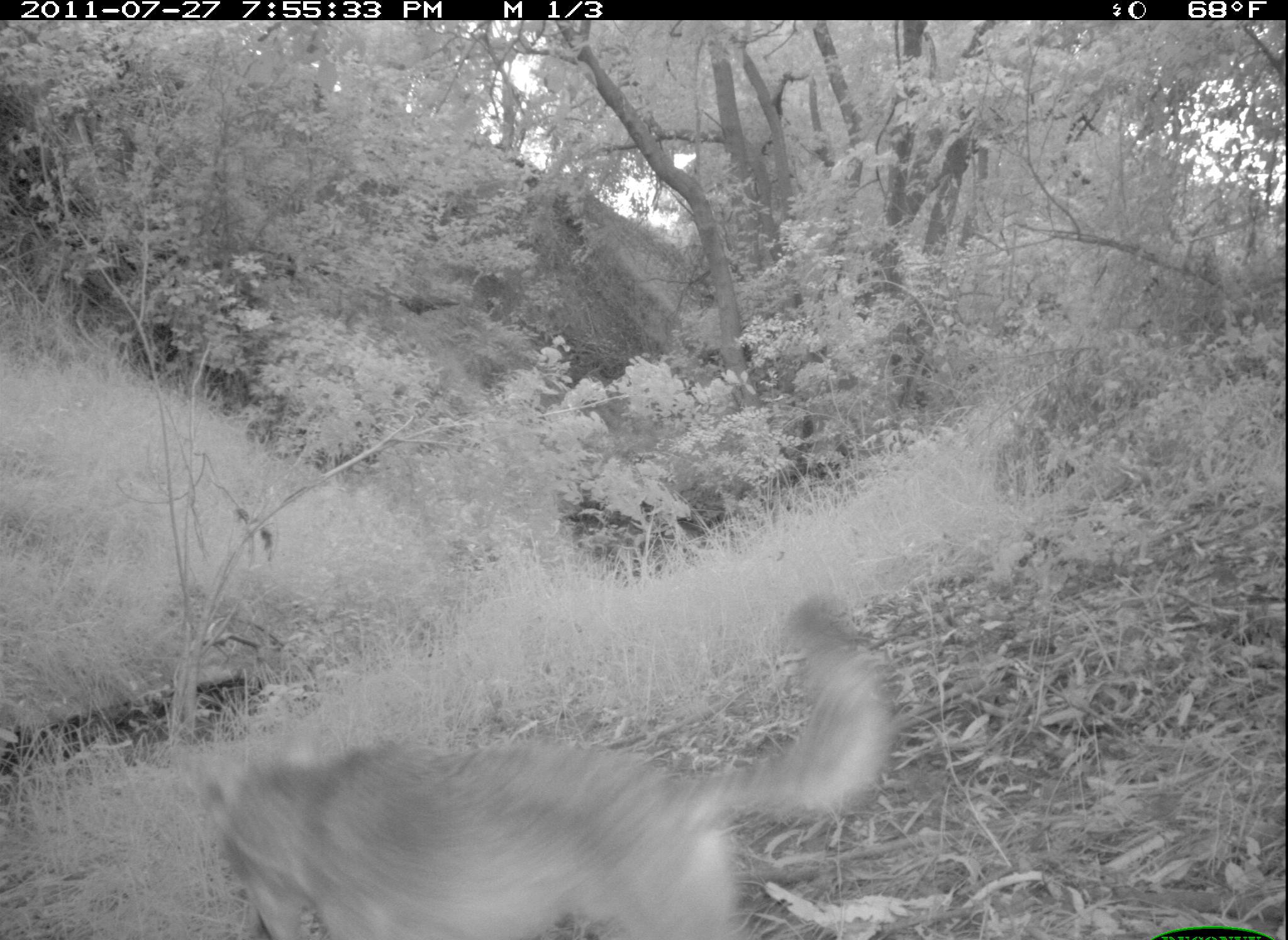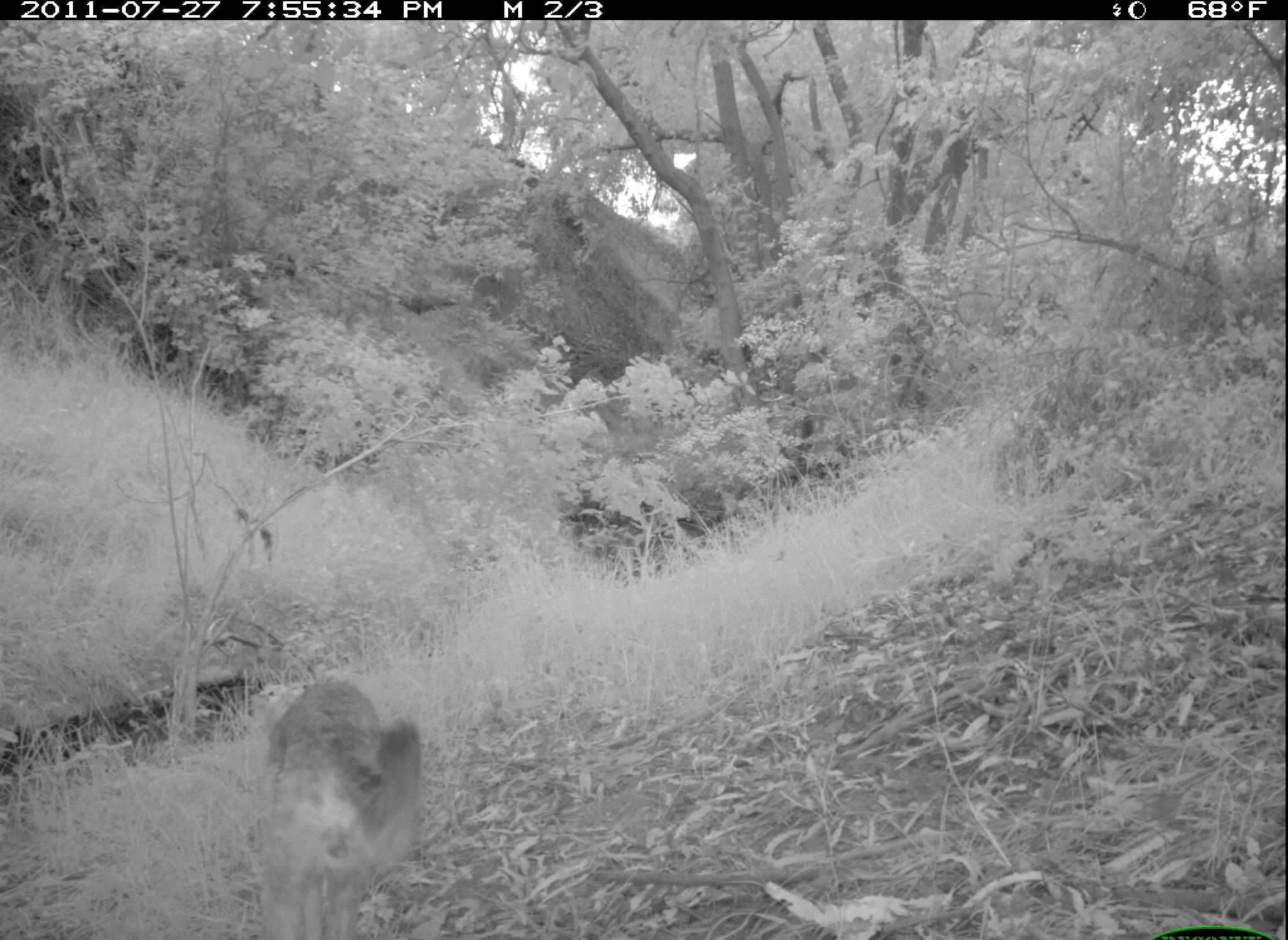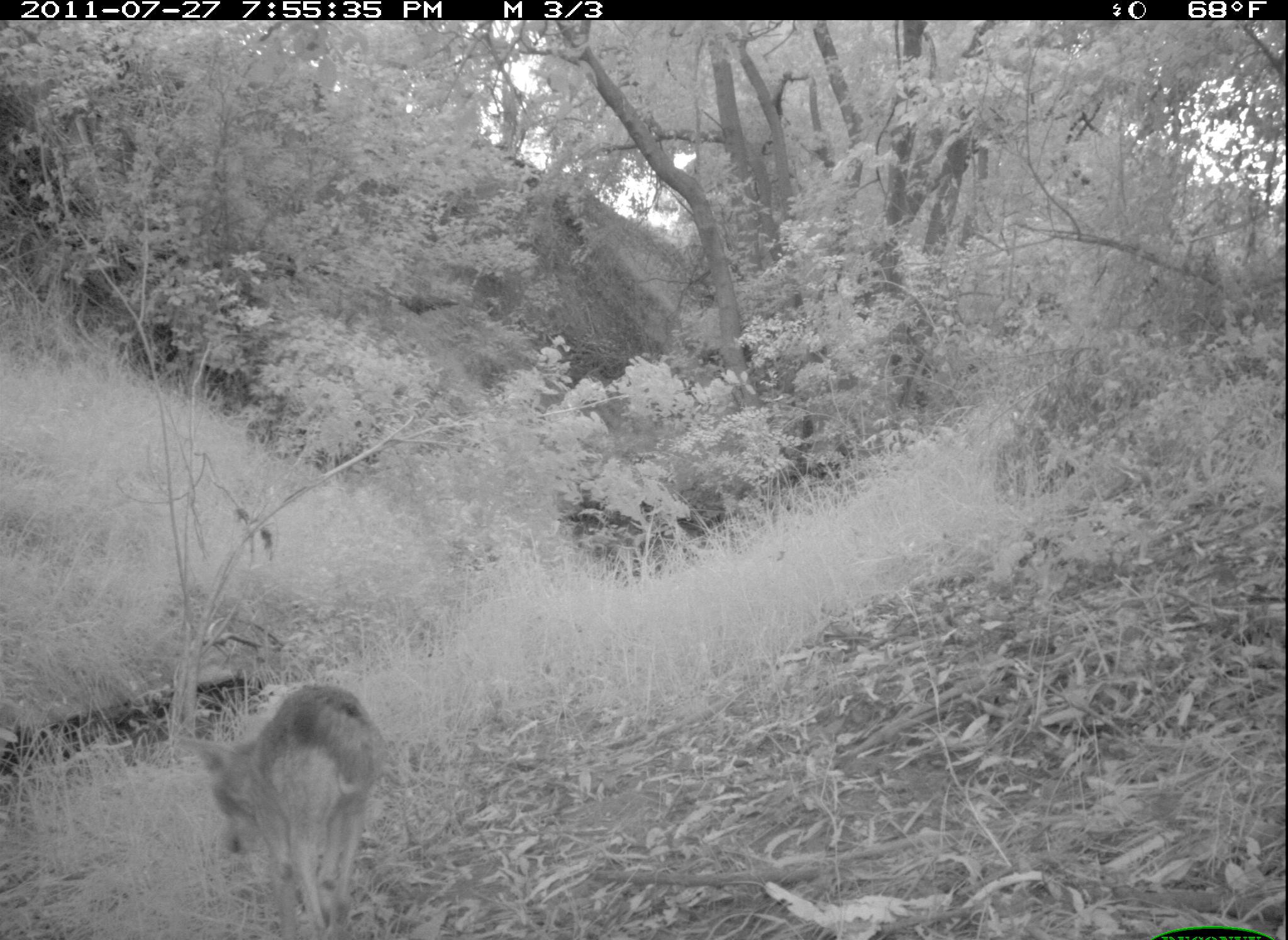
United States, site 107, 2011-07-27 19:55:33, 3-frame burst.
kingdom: Animalia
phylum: Chordata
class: Mammalia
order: Carnivora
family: Canidae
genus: Canis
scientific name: Canis latrans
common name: coyote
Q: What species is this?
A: Coyote (Canis latrans).